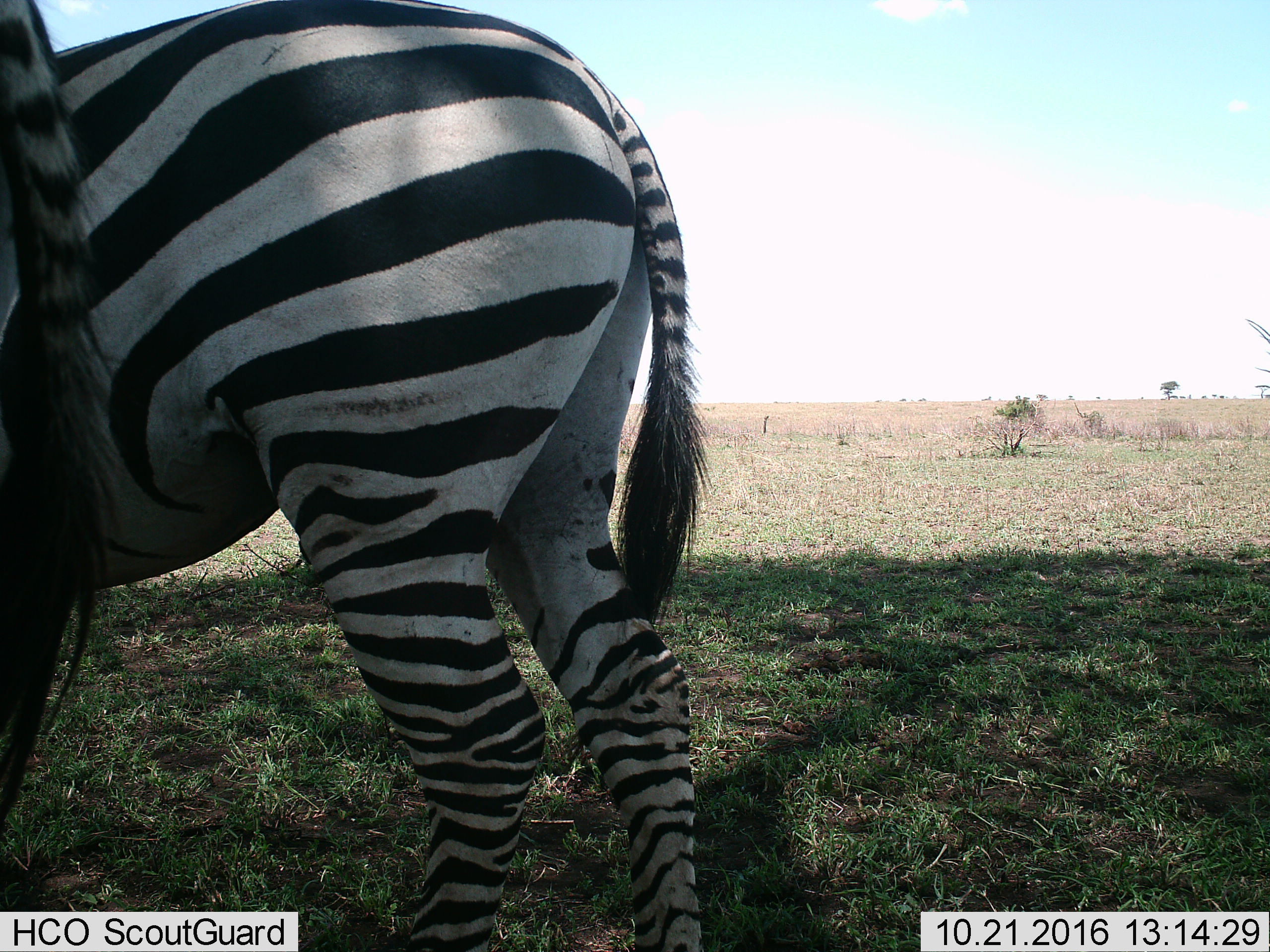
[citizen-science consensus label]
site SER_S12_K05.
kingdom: Animalia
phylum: Chordata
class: Mammalia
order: Perissodactyla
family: Equidae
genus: Equus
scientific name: Equus quagga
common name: plains zebra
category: zebraplains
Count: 1.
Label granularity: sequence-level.